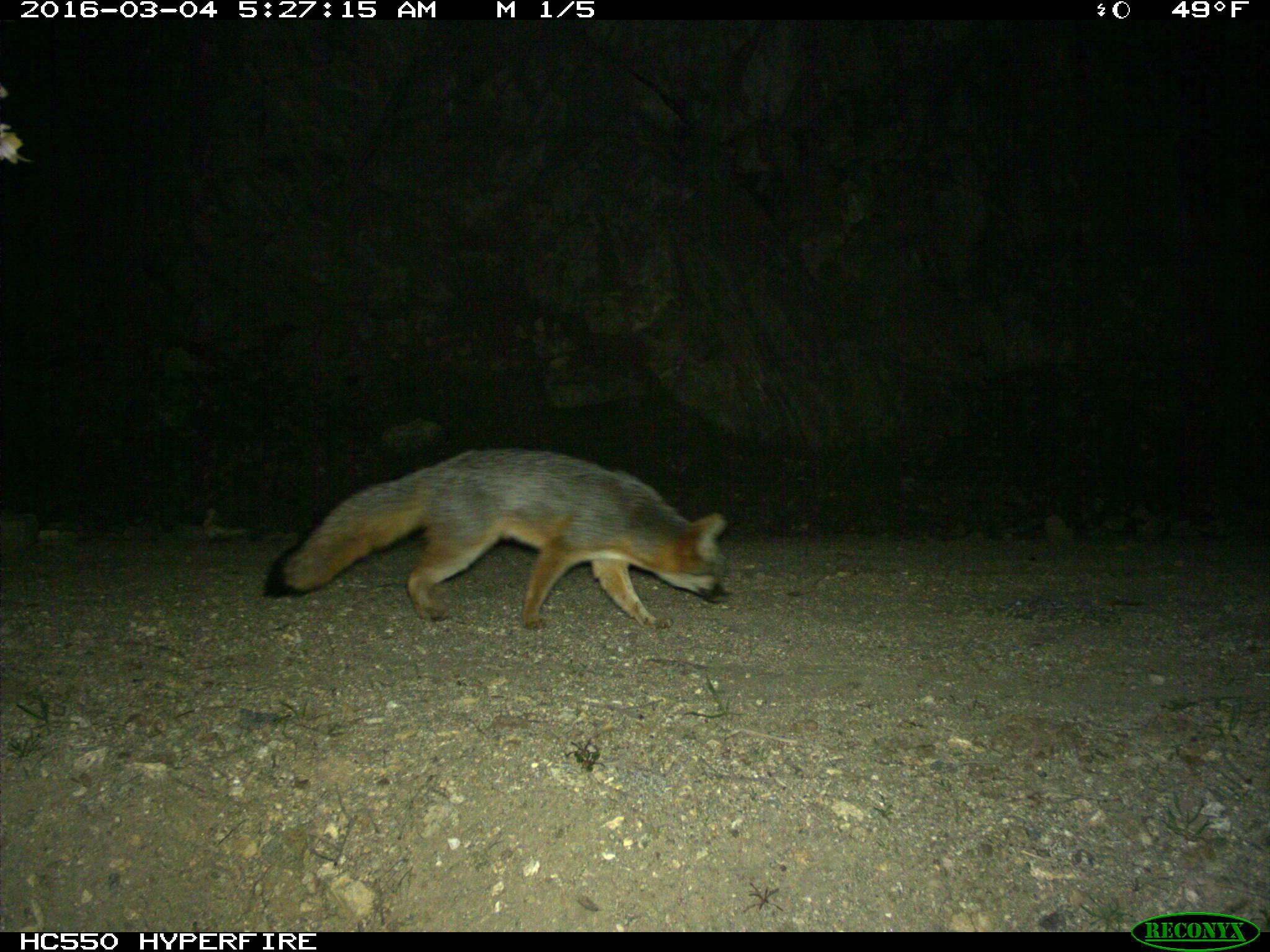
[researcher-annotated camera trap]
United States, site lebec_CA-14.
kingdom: Animalia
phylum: Chordata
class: Mammalia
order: Carnivora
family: Canidae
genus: Urocyon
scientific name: Urocyon cinereoargenteus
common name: gray fox